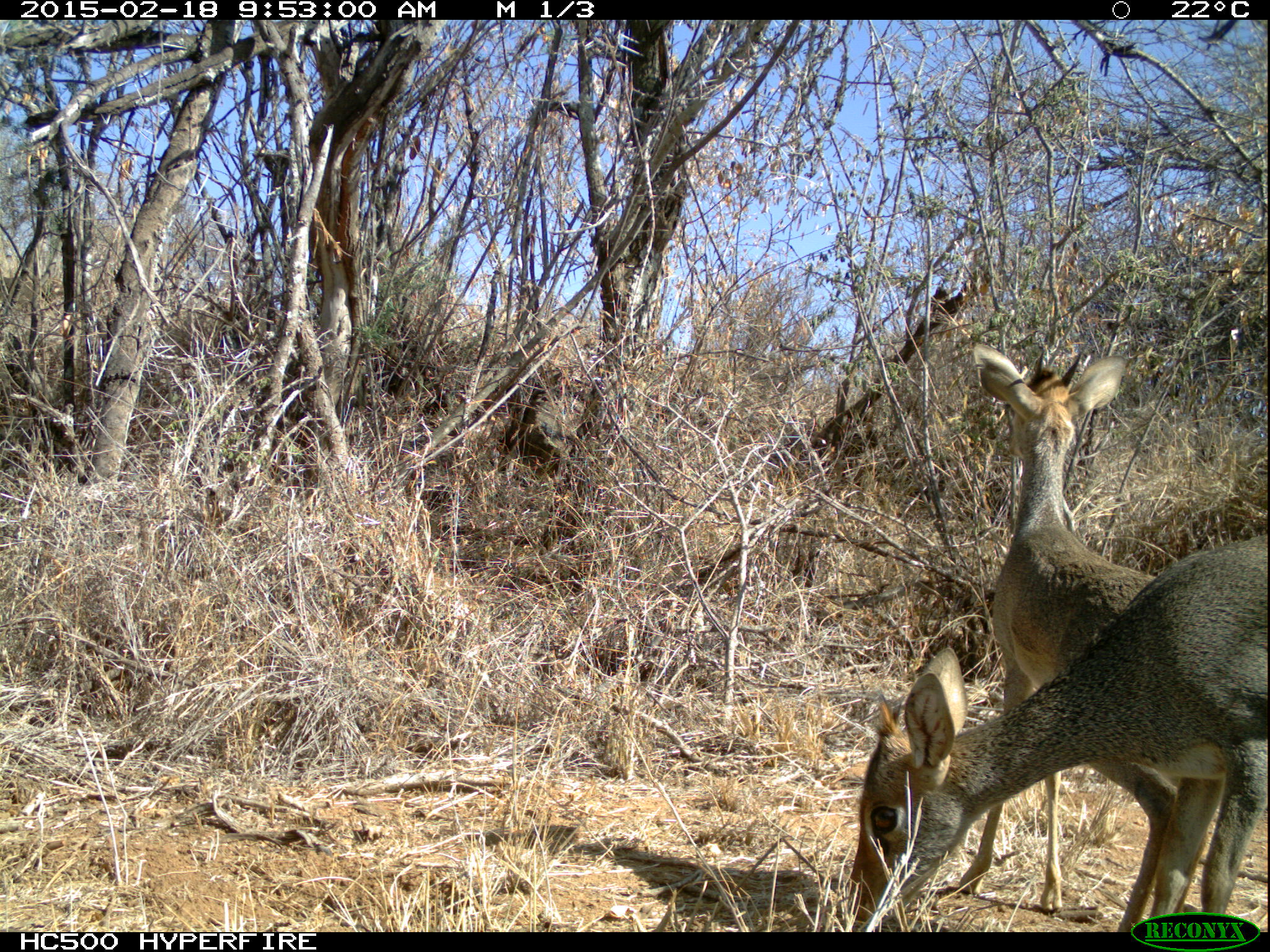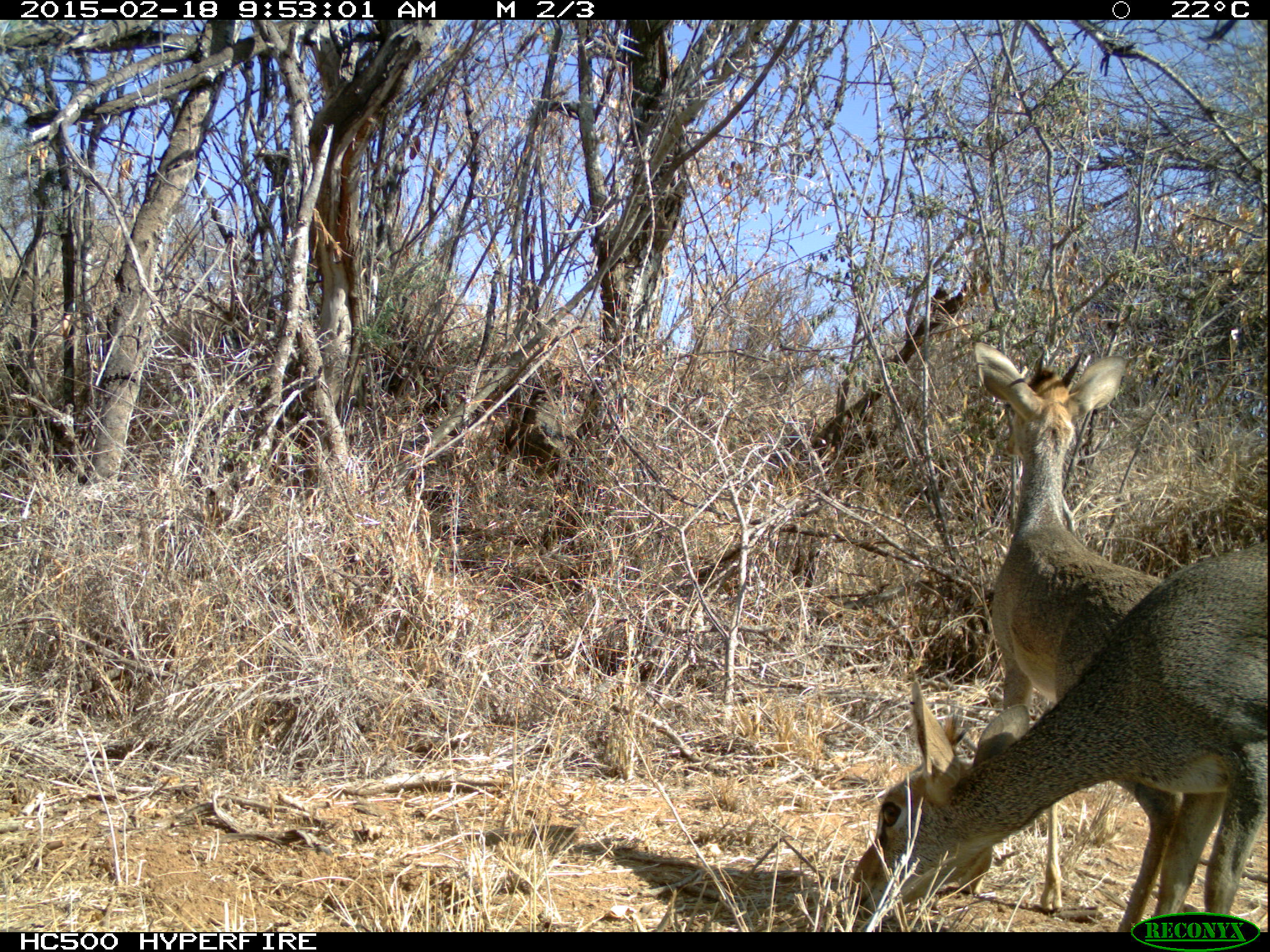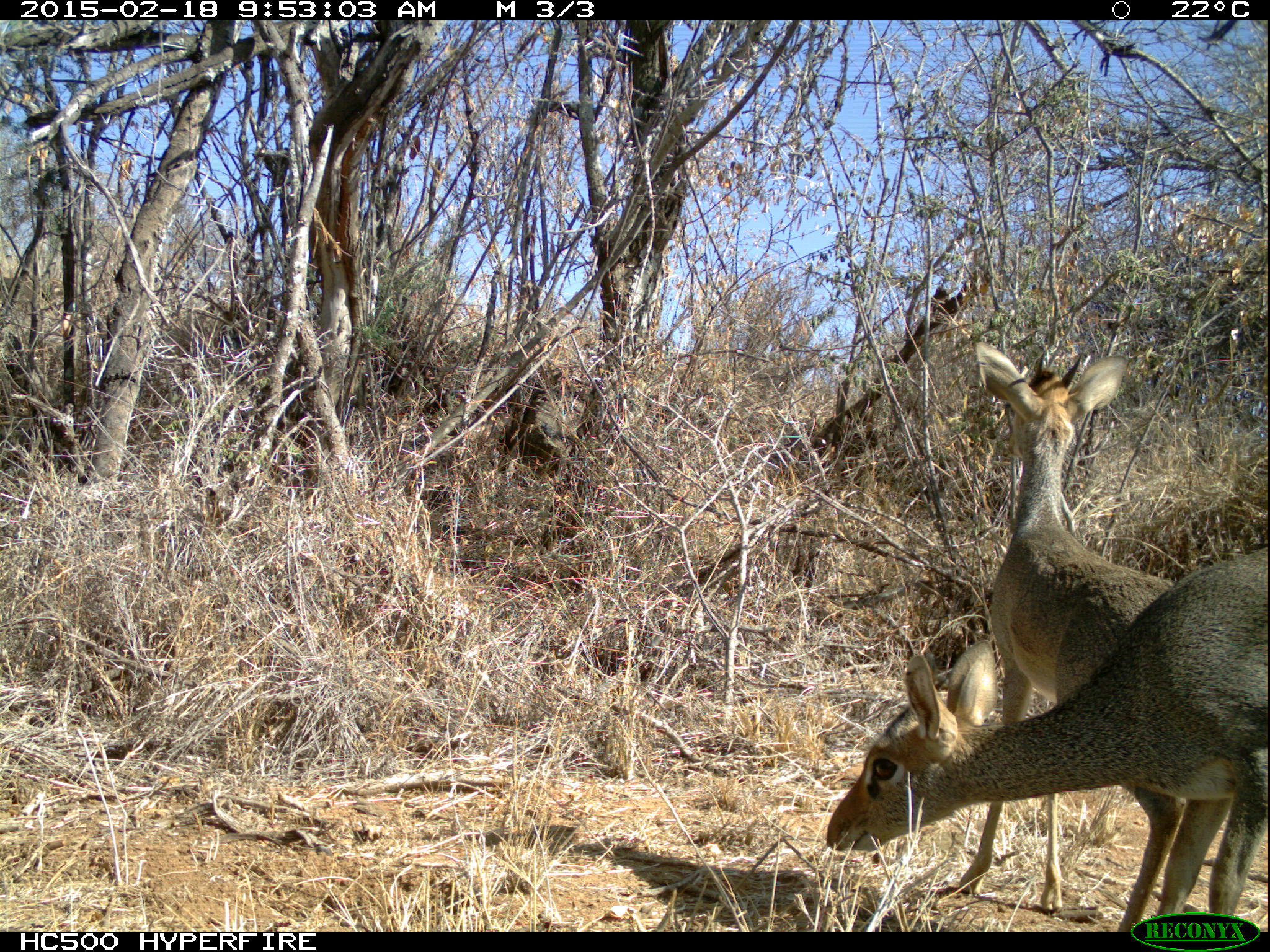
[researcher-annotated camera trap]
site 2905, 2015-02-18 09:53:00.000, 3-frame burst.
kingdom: Animalia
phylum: Chordata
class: Mammalia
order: Artiodactyla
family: Bovidae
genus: Madoqua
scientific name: Madoqua guentheri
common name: günther's dik-dik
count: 2